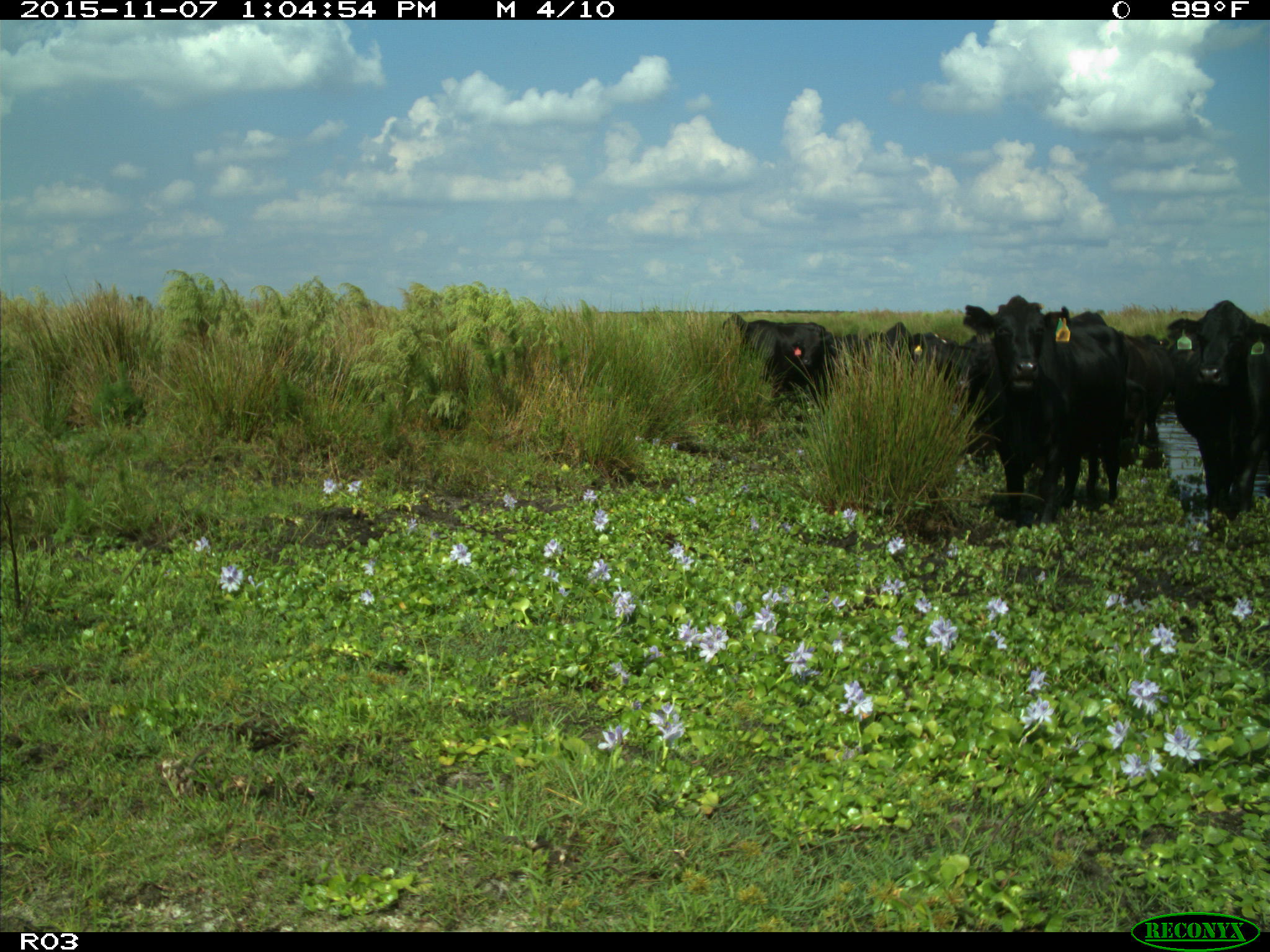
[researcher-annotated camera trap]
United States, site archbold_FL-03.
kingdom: Animalia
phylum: Chordata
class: Mammalia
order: Artiodactyla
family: Bovidae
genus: Bos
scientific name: Bos taurus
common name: domestic cow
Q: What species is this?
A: Bos taurus (domestic cow).